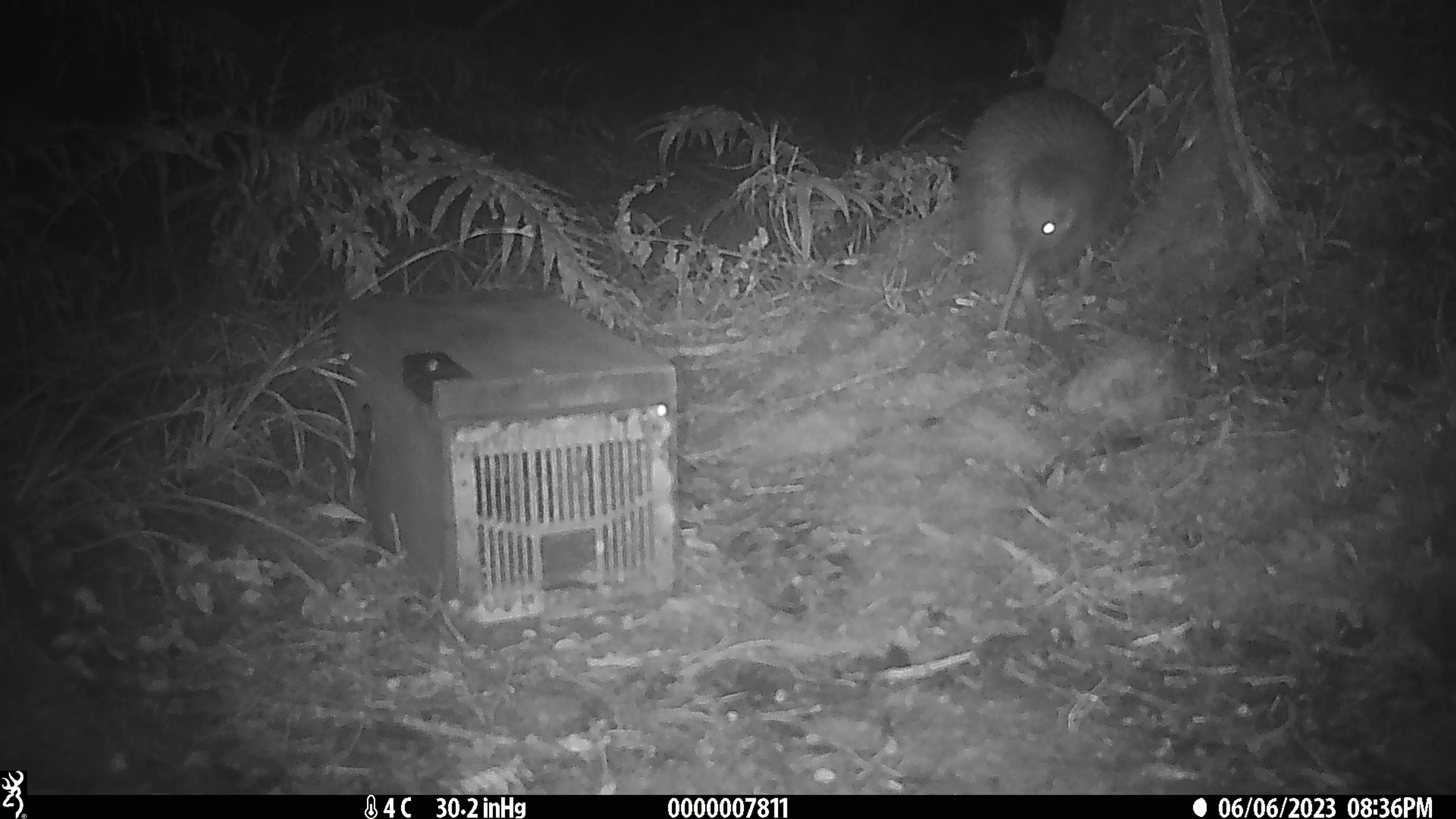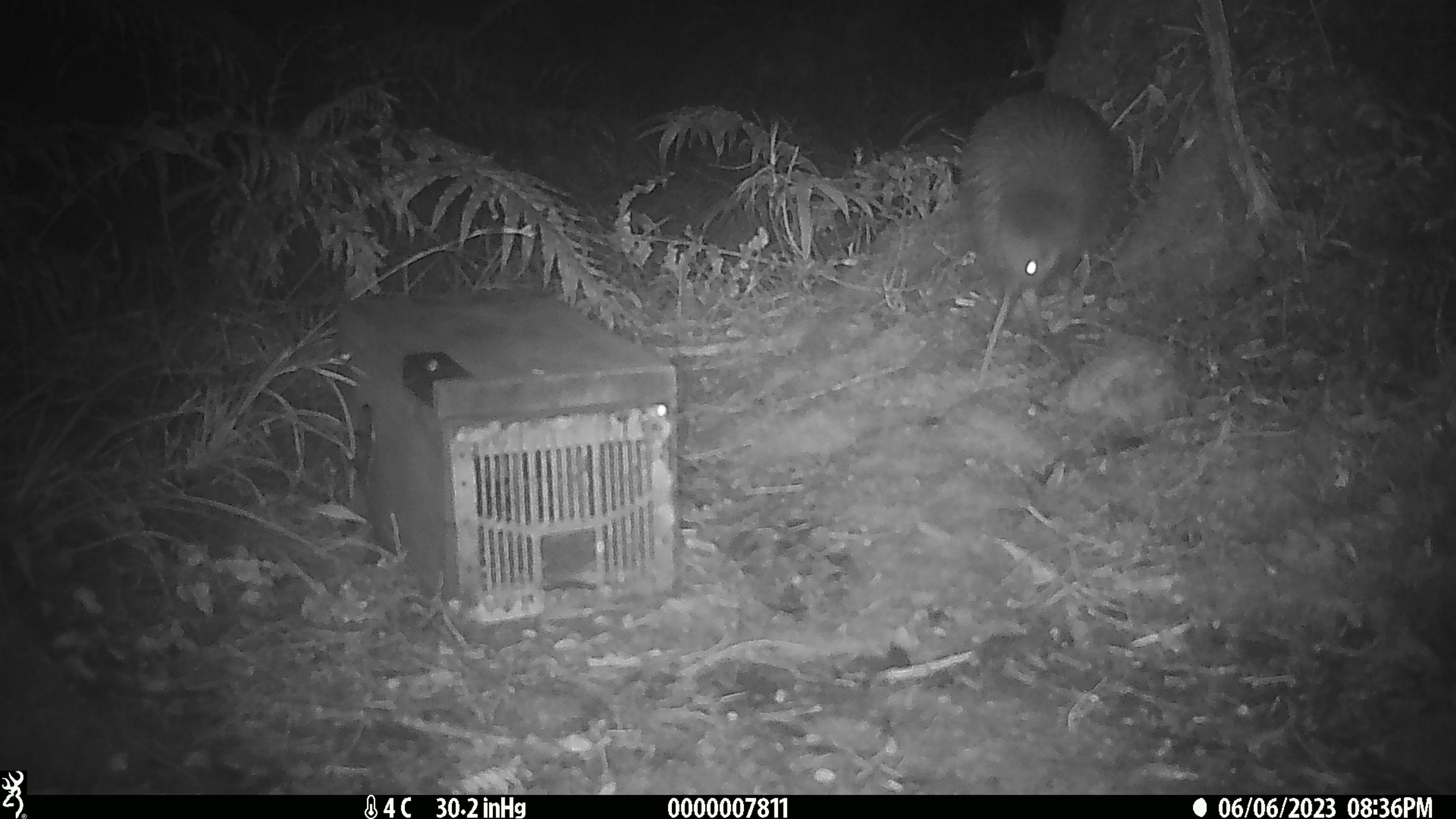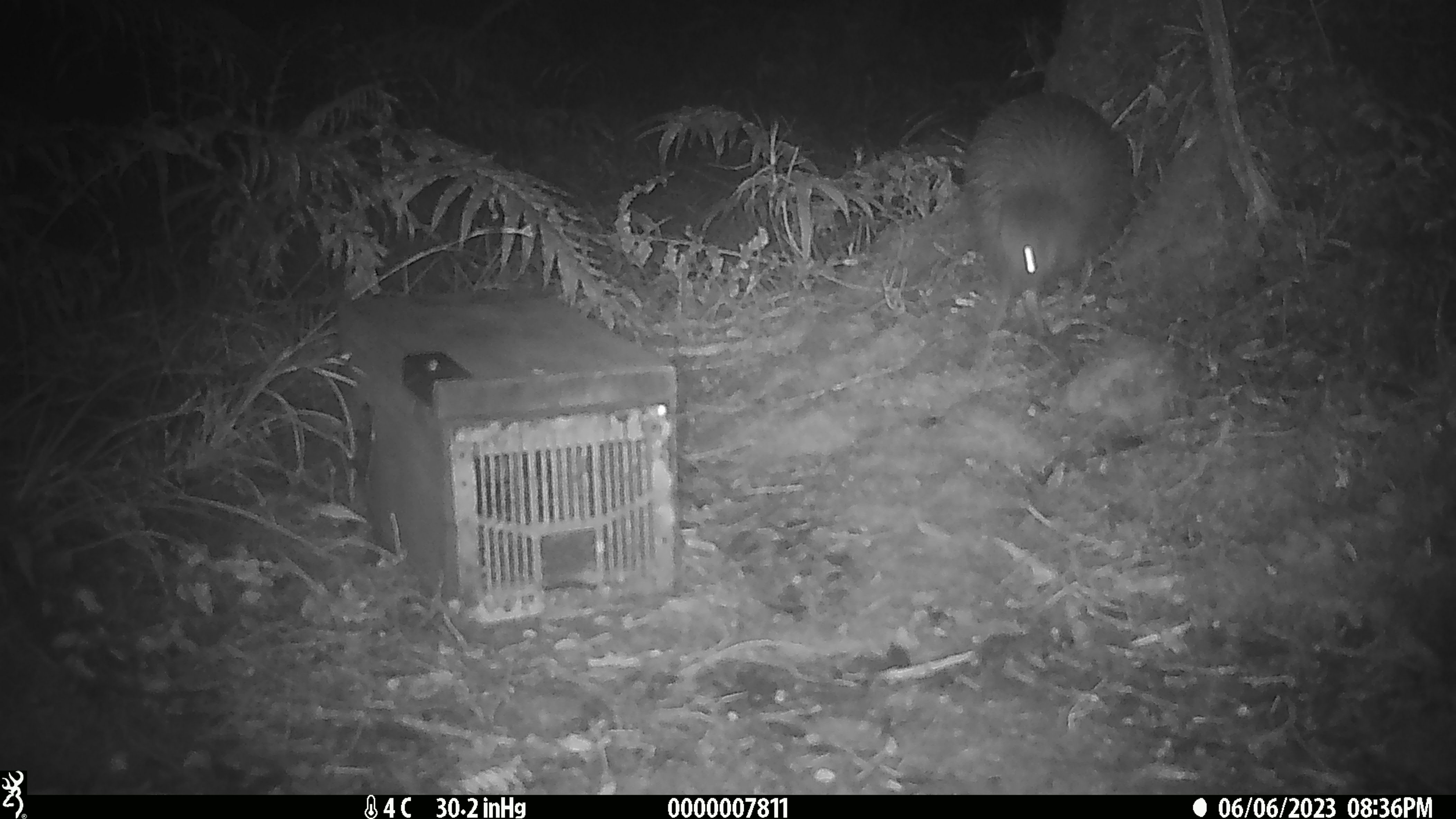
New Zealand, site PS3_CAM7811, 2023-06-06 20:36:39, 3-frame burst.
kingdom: Animalia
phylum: Chordata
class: Aves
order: Apterygiformes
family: Apterygidae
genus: Apteryx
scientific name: Apteryx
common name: kiwi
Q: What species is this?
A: Kiwi (Apteryx).